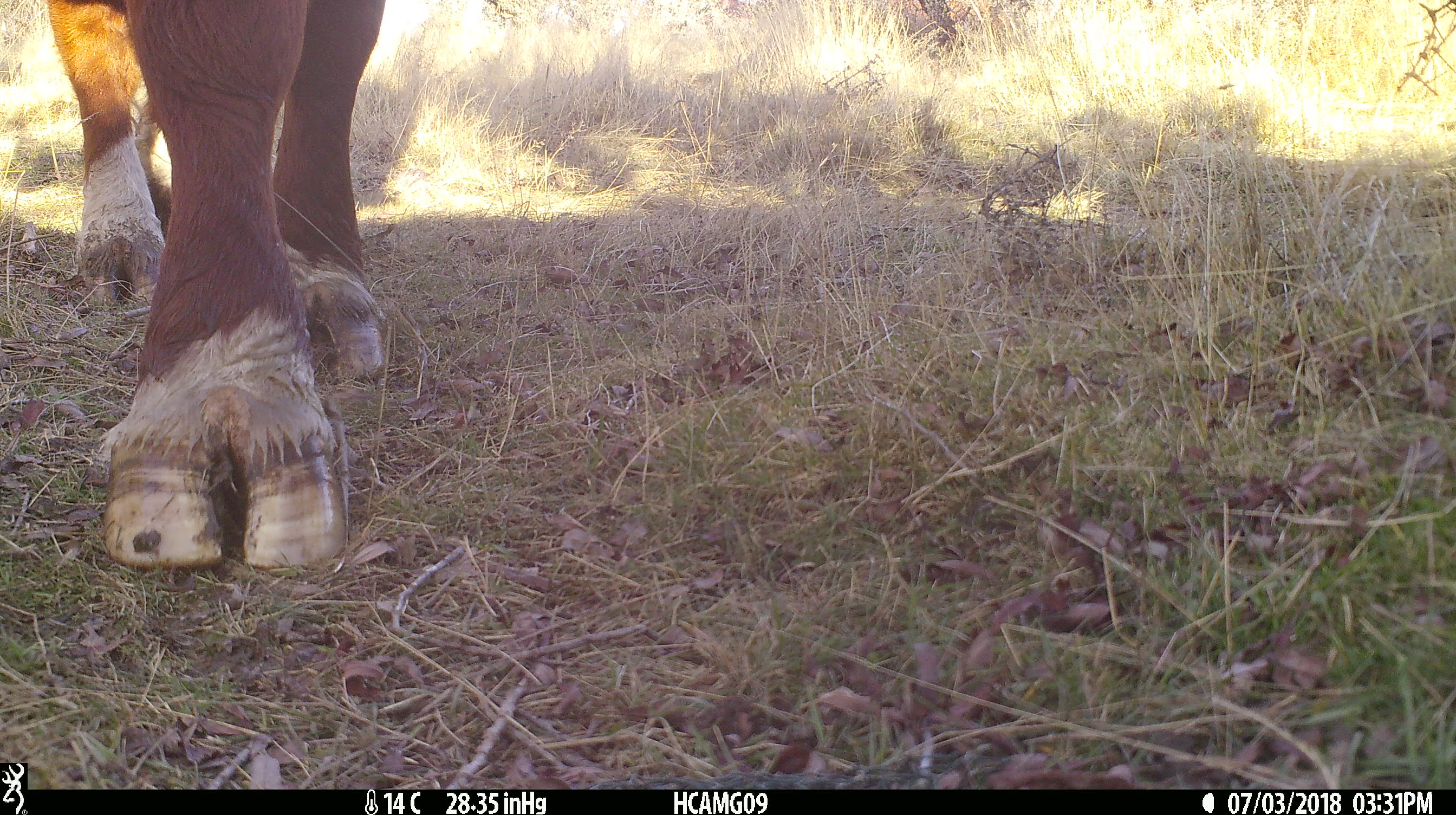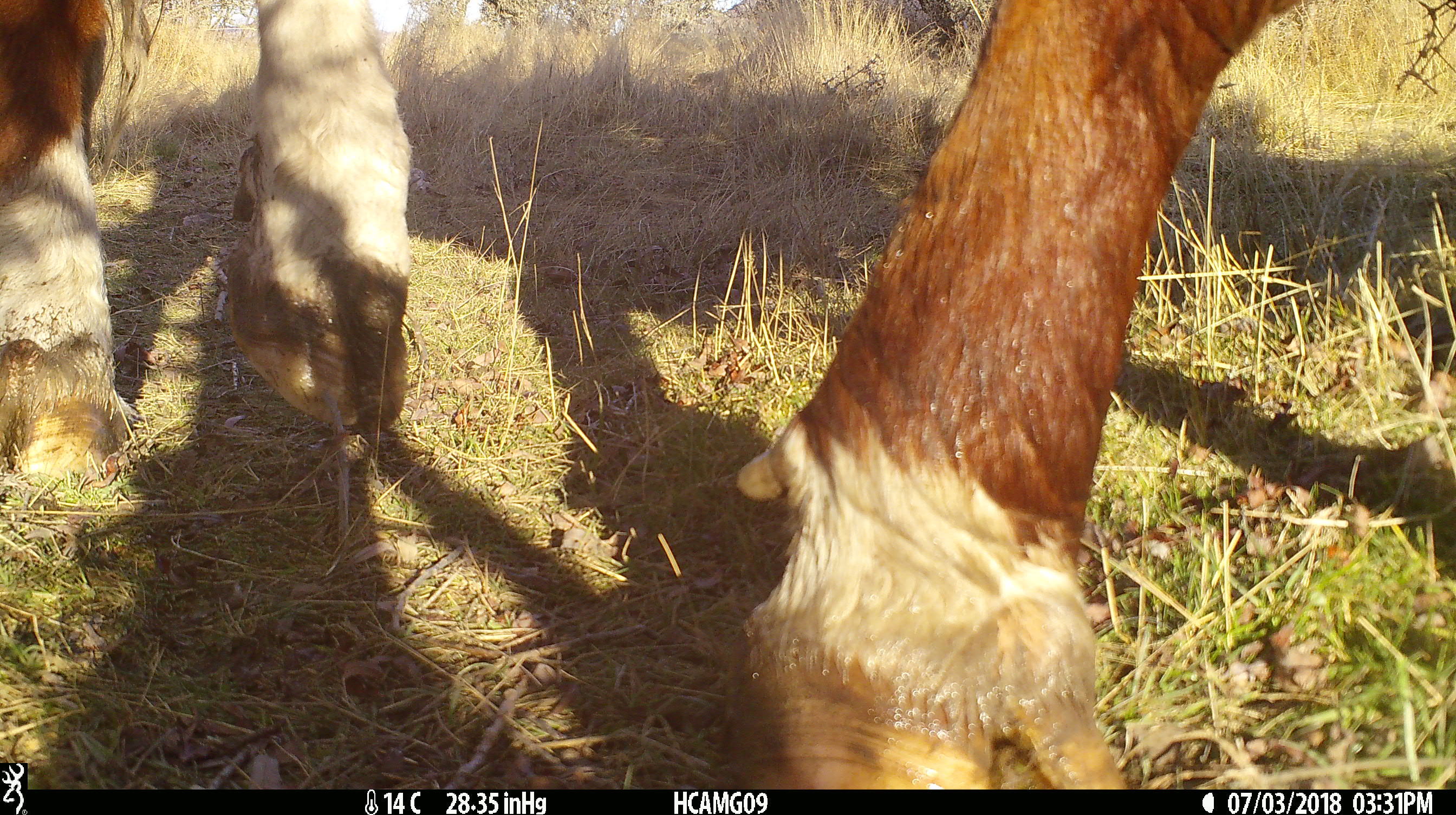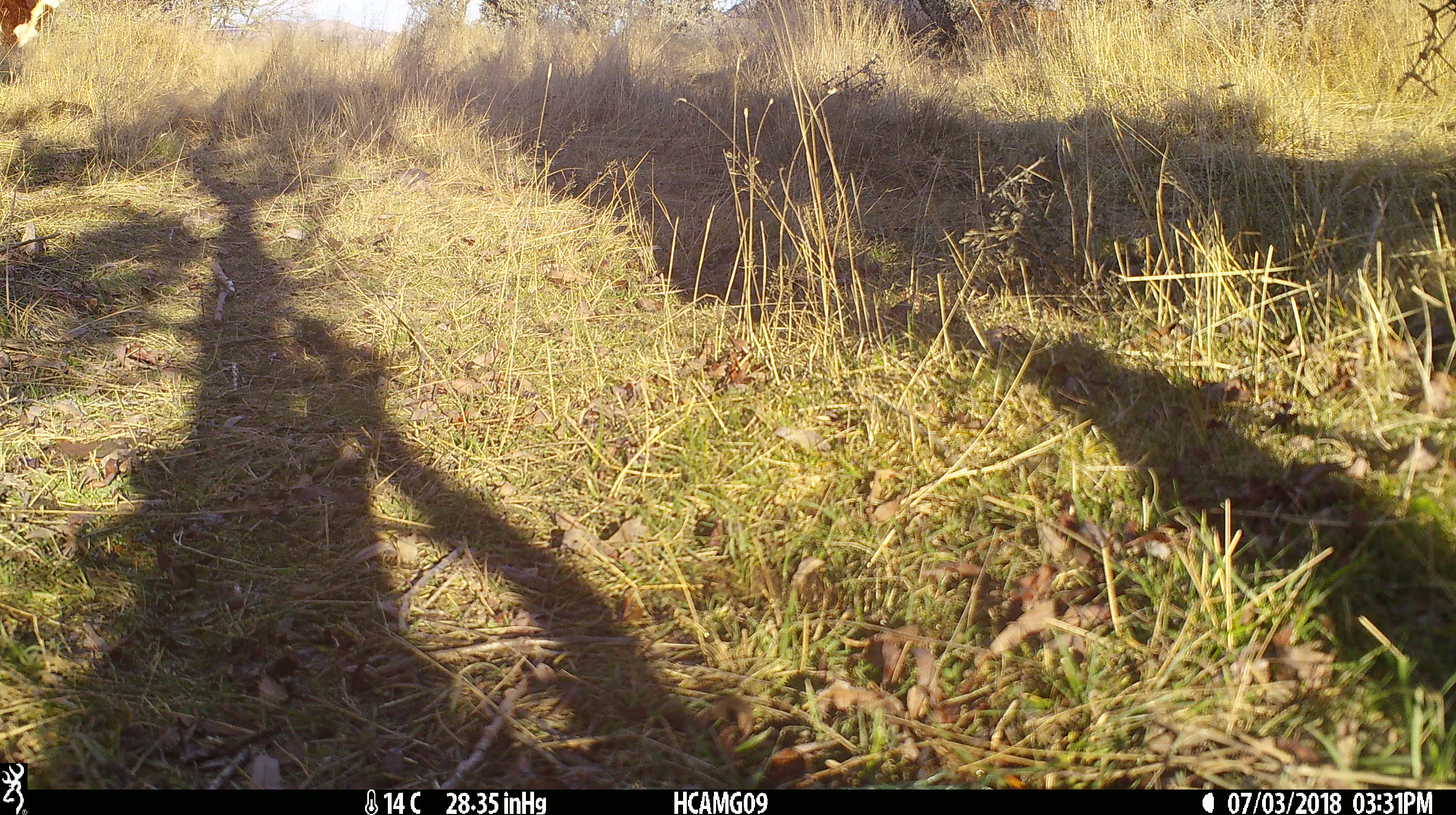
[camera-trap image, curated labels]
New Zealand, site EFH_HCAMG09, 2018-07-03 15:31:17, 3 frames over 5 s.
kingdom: Animalia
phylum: Chordata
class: Mammalia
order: Artiodactyla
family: Bovidae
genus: Bos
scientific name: Bos taurus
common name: domestic cow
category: cow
Cow (domestic cow) (Bos taurus).